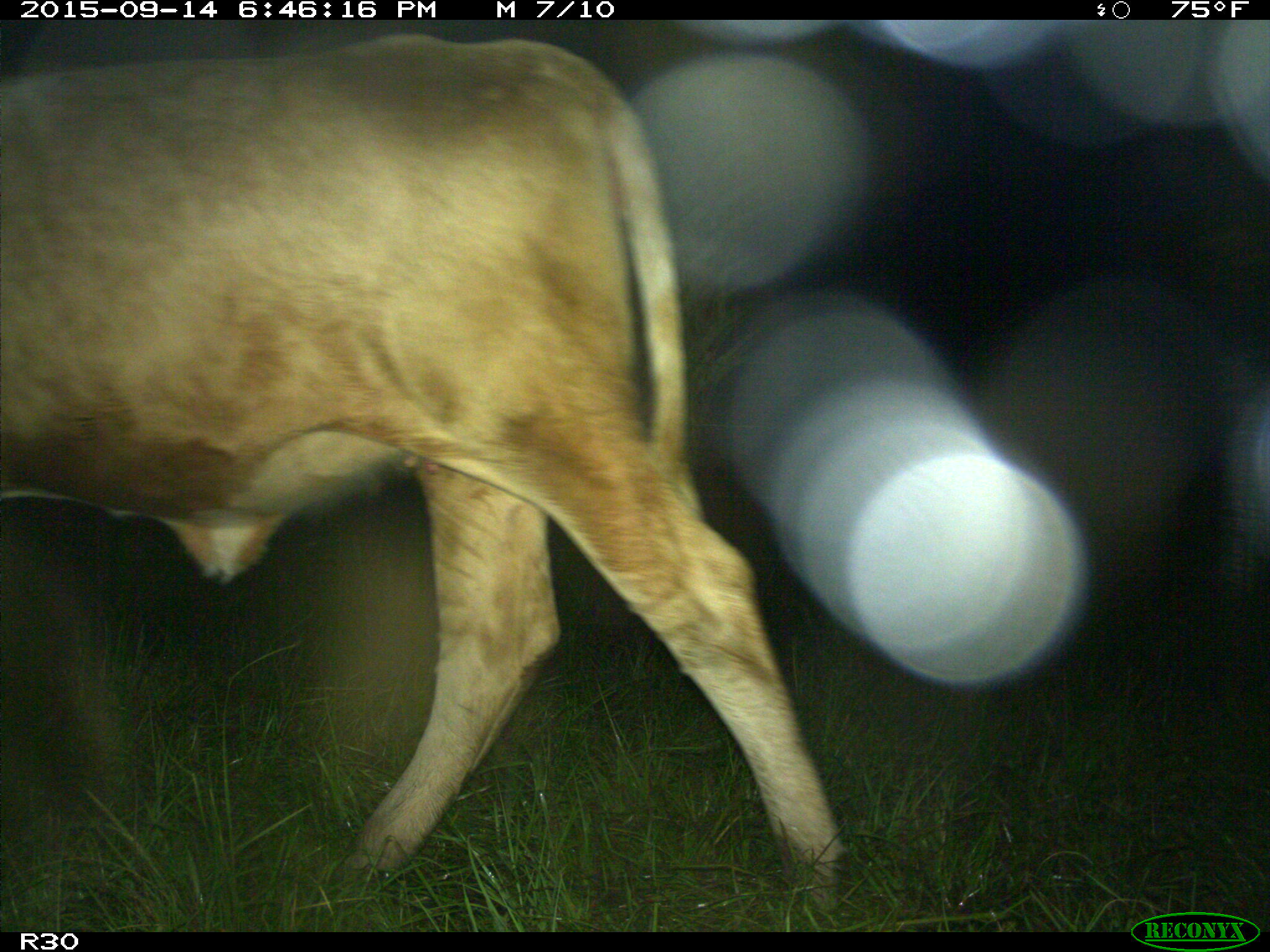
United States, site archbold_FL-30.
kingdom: Animalia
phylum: Chordata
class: Mammalia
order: Artiodactyla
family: Bovidae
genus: Bos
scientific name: Bos taurus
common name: domestic cow